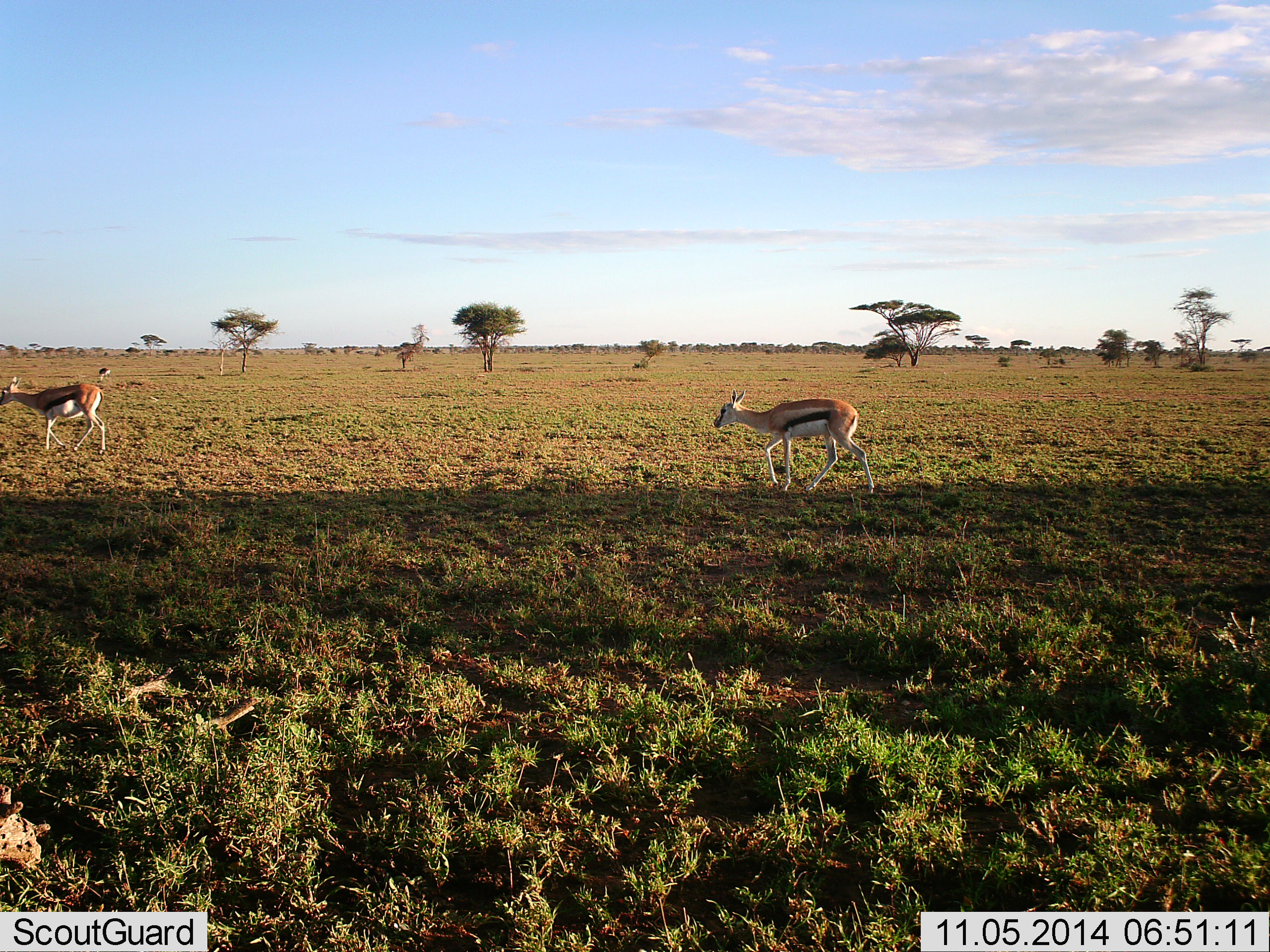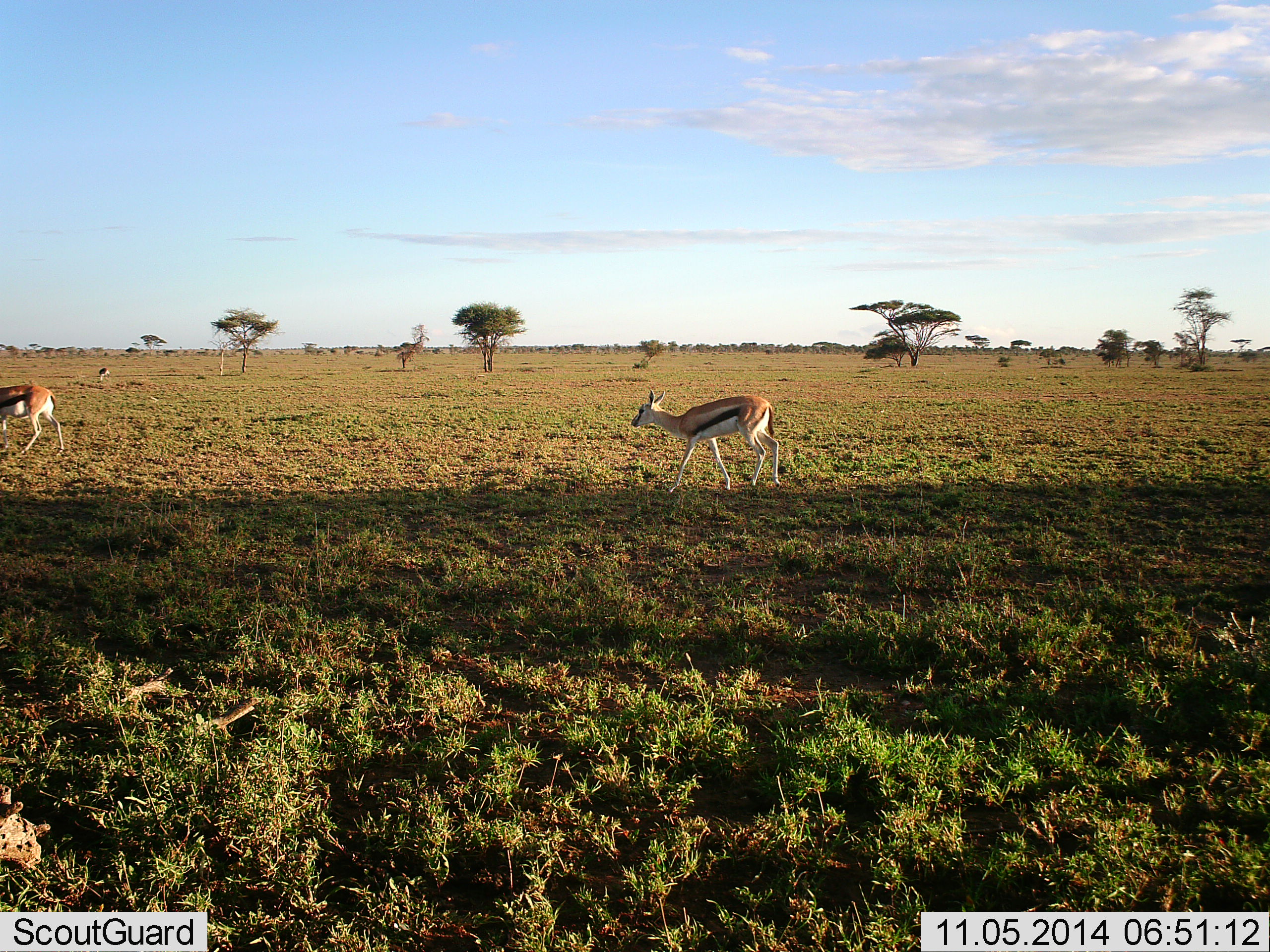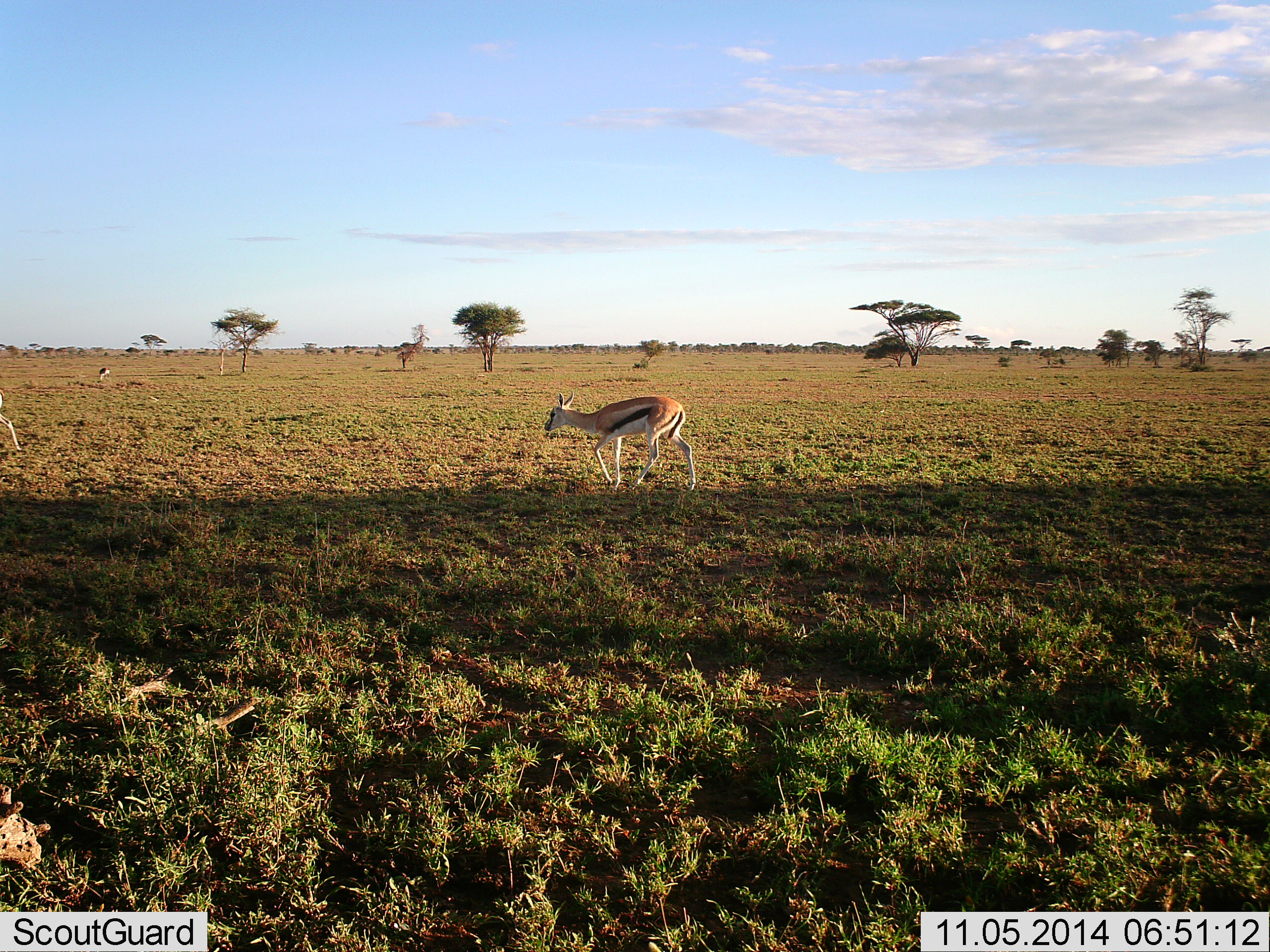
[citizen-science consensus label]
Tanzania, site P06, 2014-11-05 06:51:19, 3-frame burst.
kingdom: Animalia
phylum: Chordata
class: Mammalia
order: Artiodactyla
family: Bovidae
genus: Eudorcas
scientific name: Eudorcas thomsonii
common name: thomson's gazelle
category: gazellethomsons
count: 2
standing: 20%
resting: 0%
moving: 90%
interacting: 0%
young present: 20%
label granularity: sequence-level